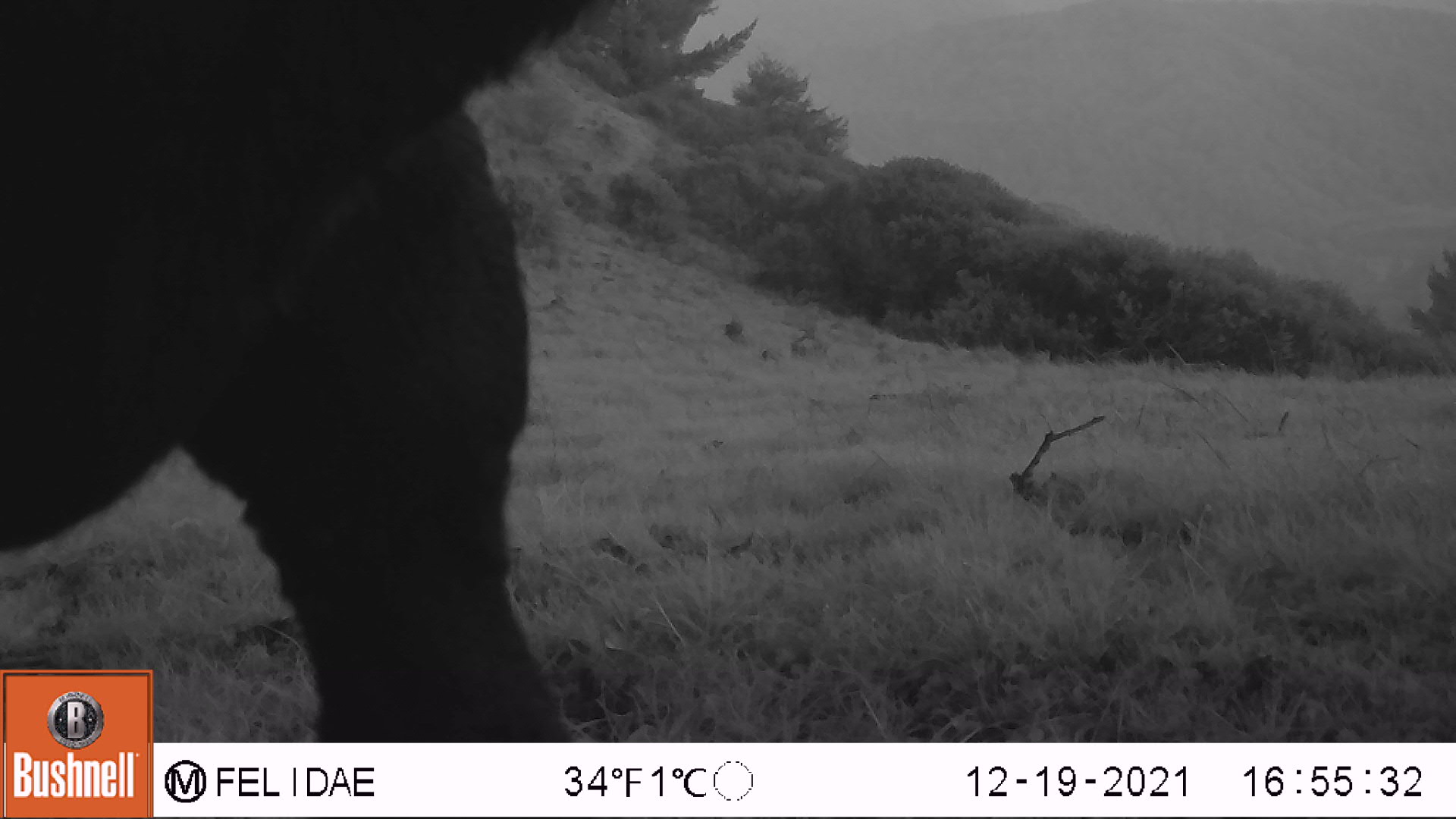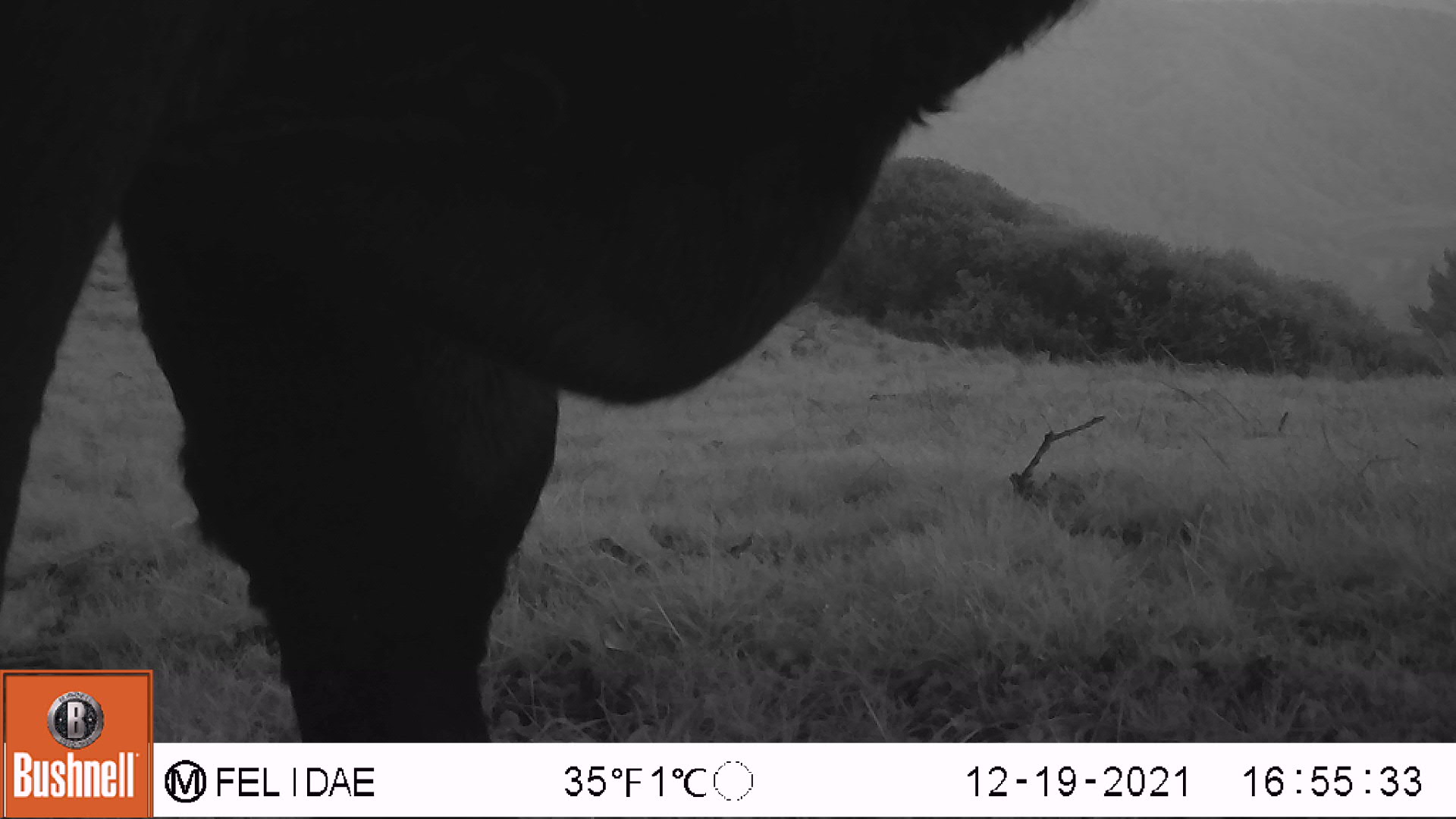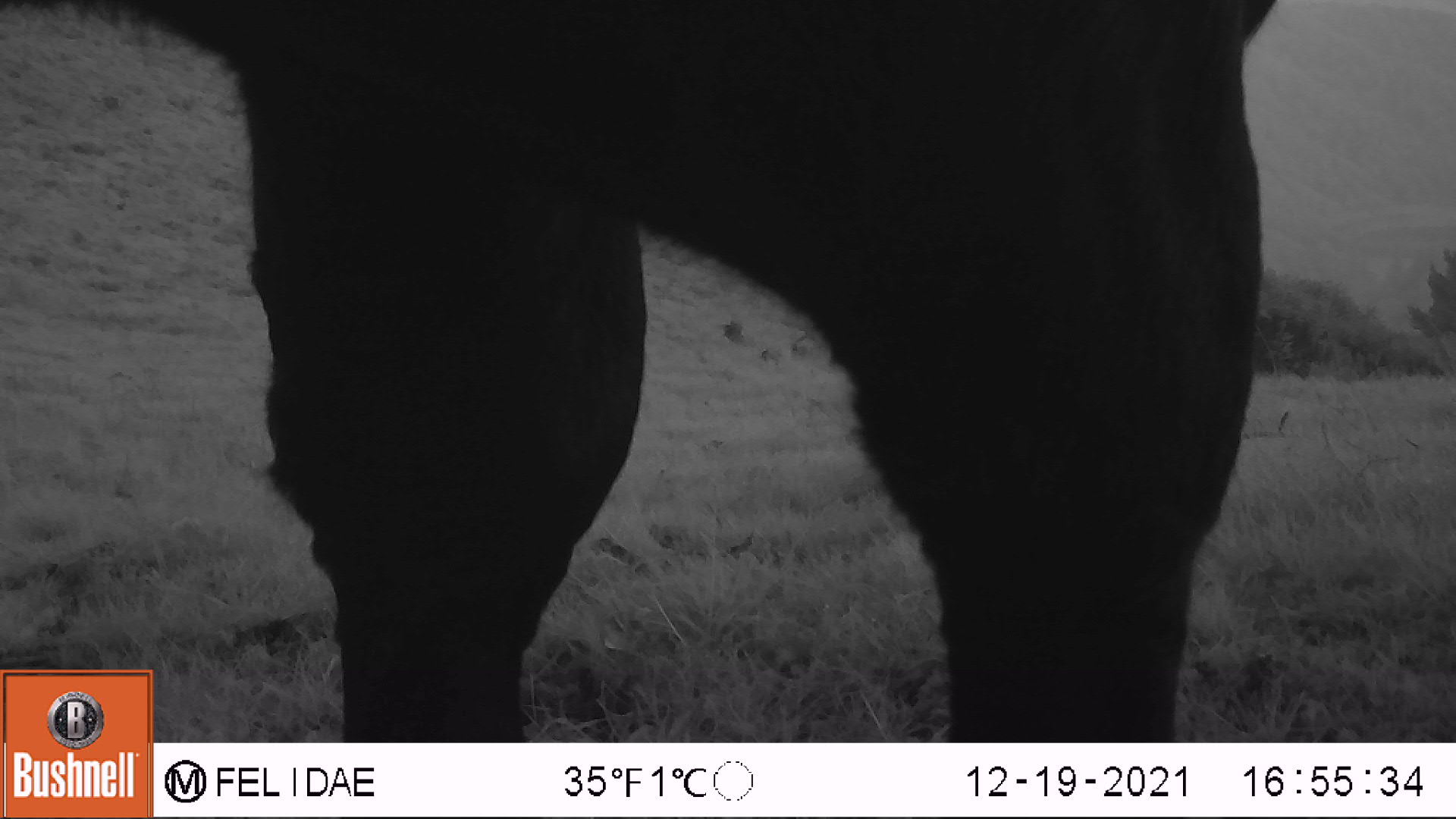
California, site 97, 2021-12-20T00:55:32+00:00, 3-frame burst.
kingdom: Animalia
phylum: Chordata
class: Mammalia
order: Artiodactyla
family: Bovidae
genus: Bos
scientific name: Bos taurus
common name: domestic cattle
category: cattle